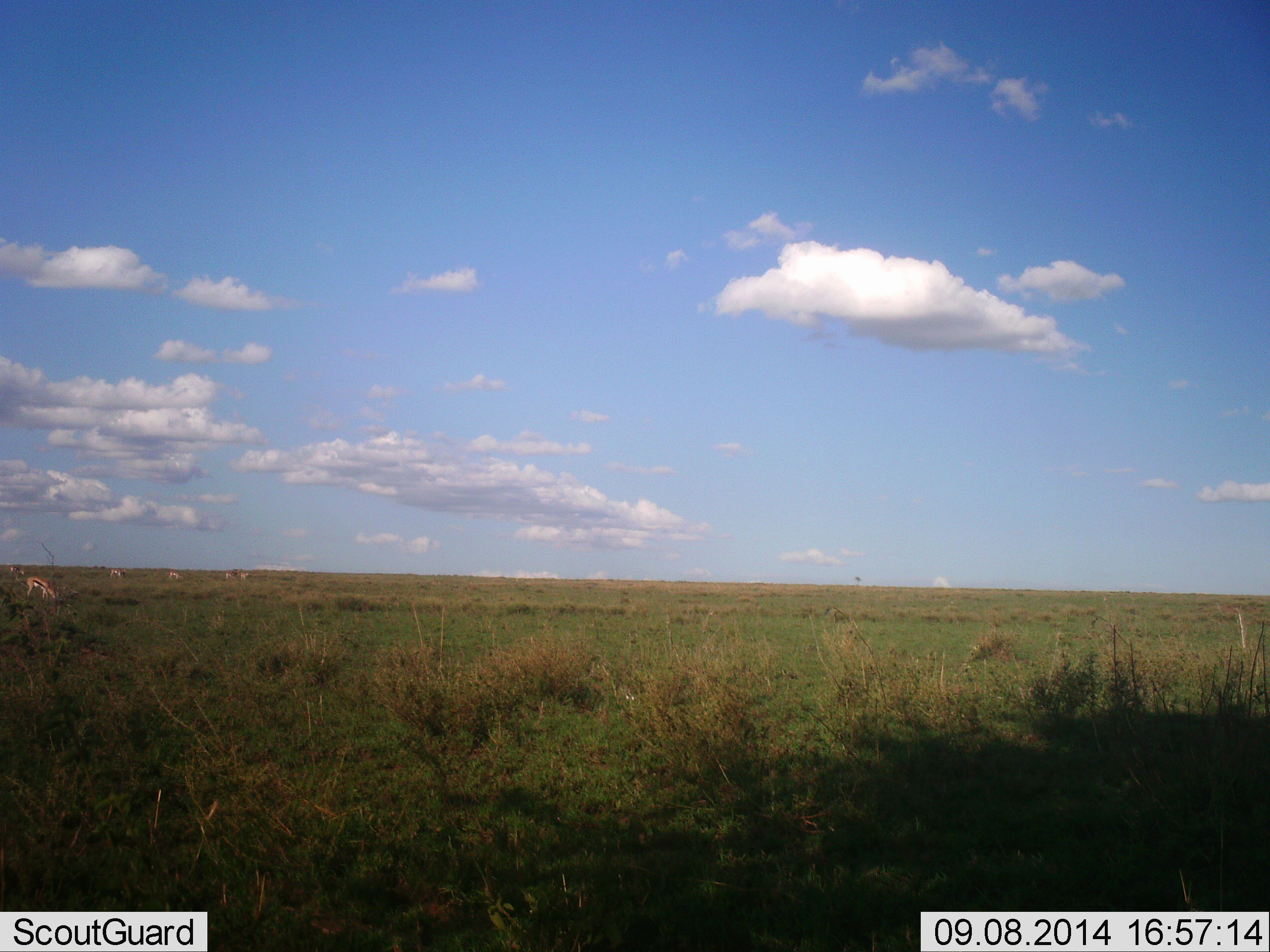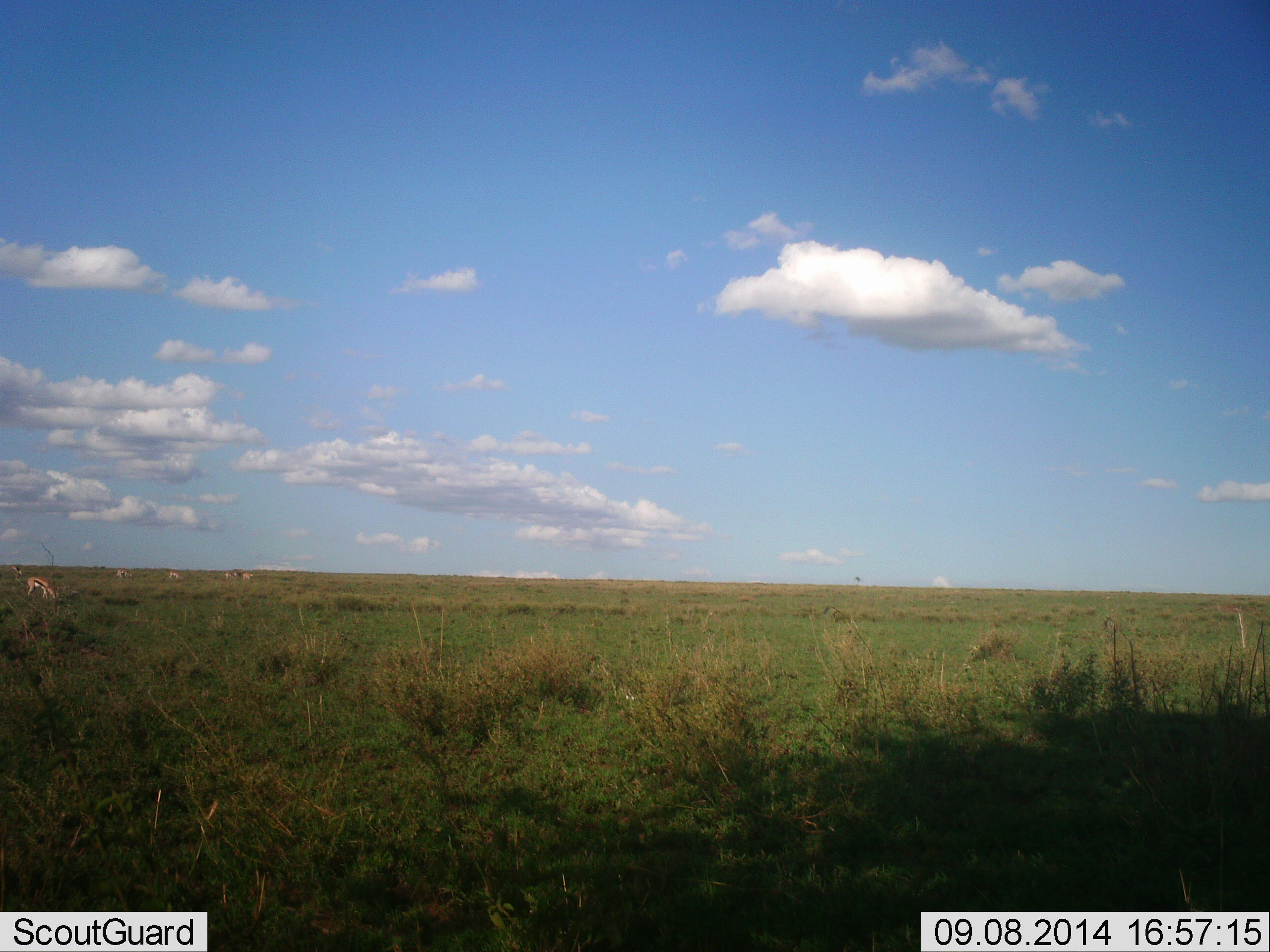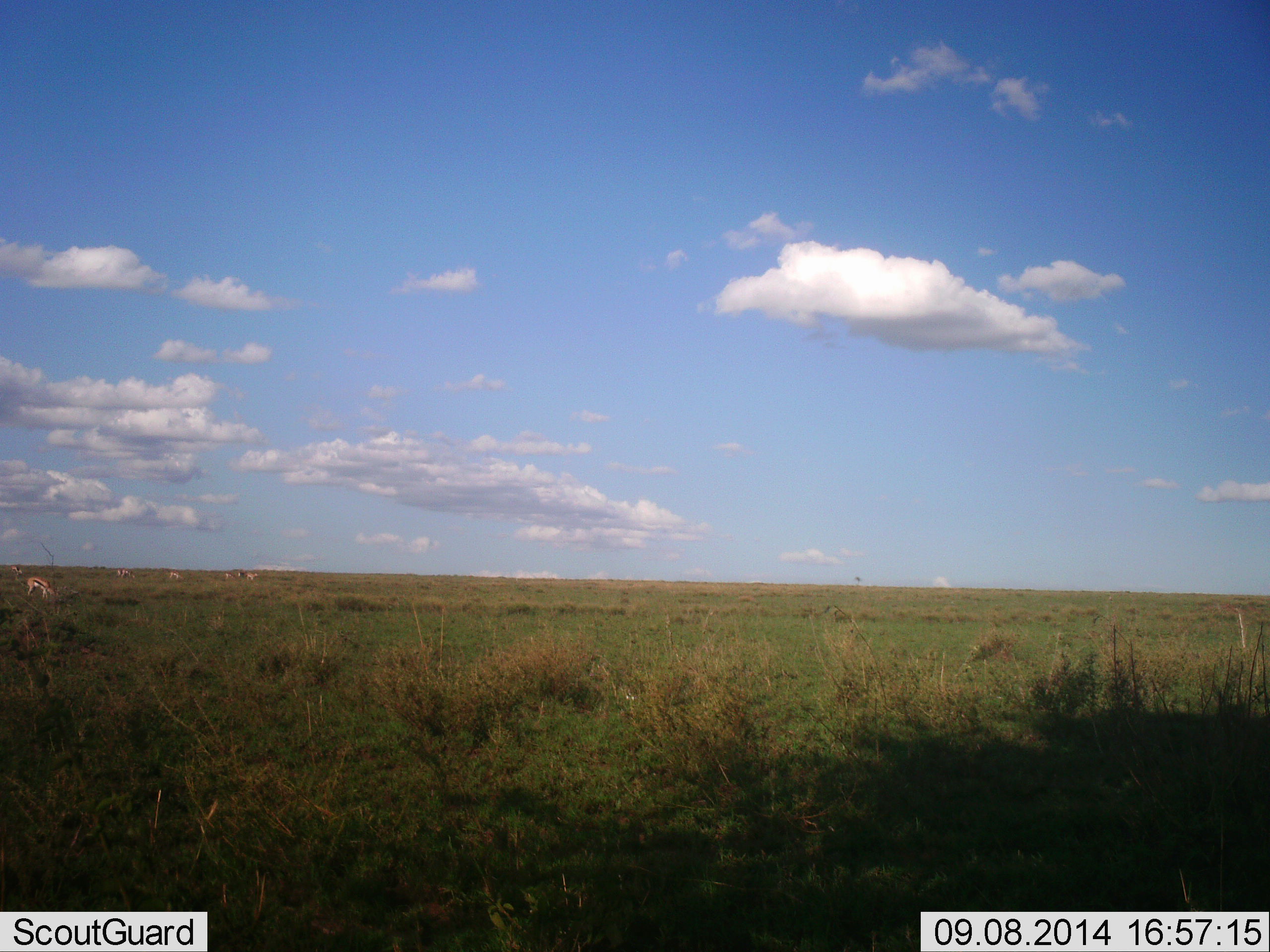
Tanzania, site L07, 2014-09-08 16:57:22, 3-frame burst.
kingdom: Animalia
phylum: Chordata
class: Mammalia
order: Artiodactyla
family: Bovidae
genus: Eudorcas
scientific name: Eudorcas thomsonii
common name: thomson's gazelle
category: gazellethomsons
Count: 5.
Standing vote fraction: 20%.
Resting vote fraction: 10%.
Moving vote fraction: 60%.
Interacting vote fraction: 0%.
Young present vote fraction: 0%.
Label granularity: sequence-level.